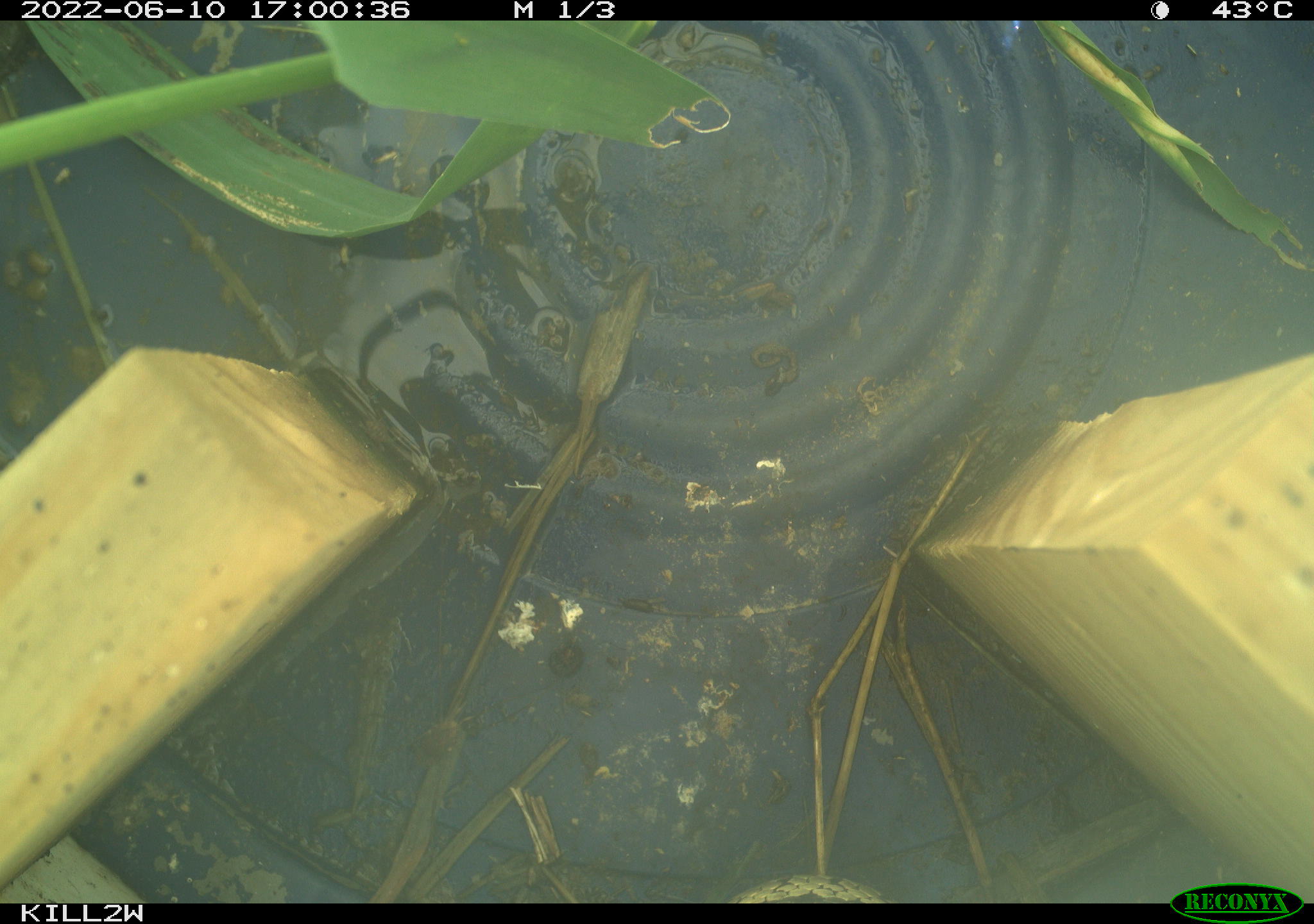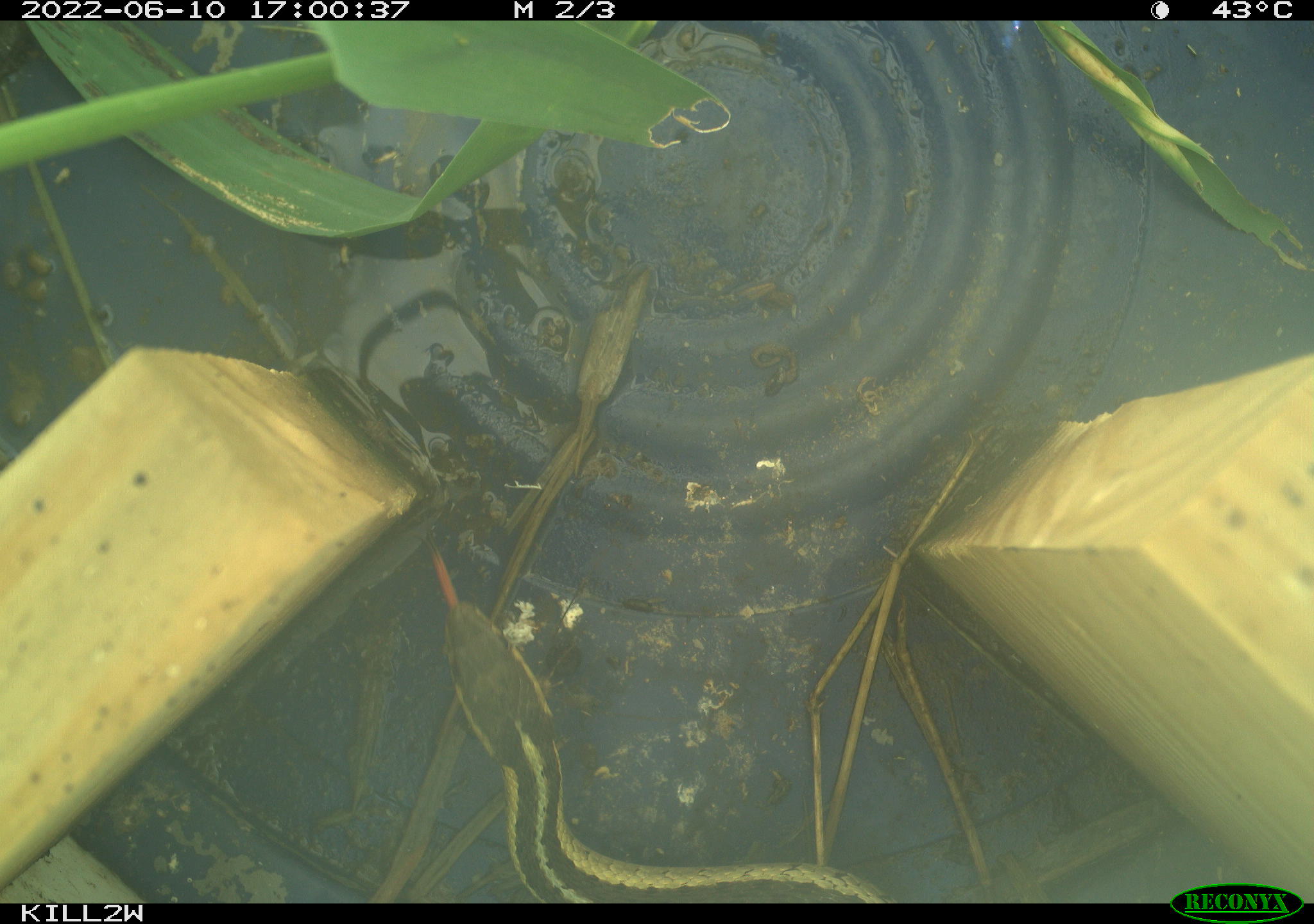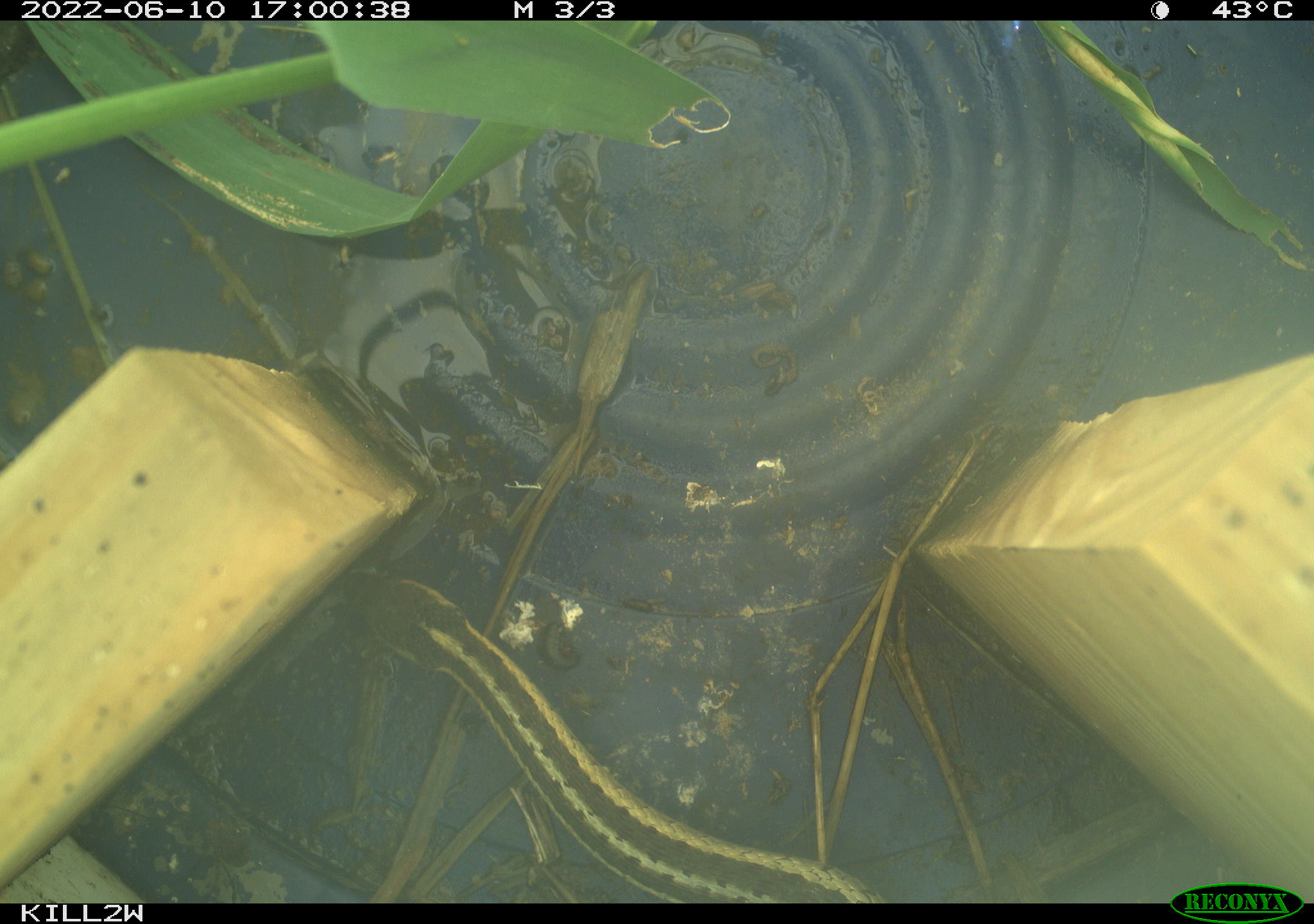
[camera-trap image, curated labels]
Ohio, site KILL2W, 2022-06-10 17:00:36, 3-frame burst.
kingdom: Animalia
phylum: Chordata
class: Reptilia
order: Squamata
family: Colubridae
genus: Thamnophis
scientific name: Thamnophis sirtalis sirtalis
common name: eastern gartersnake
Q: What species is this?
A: Eastern gartersnake (Thamnophis sirtalis sirtalis).